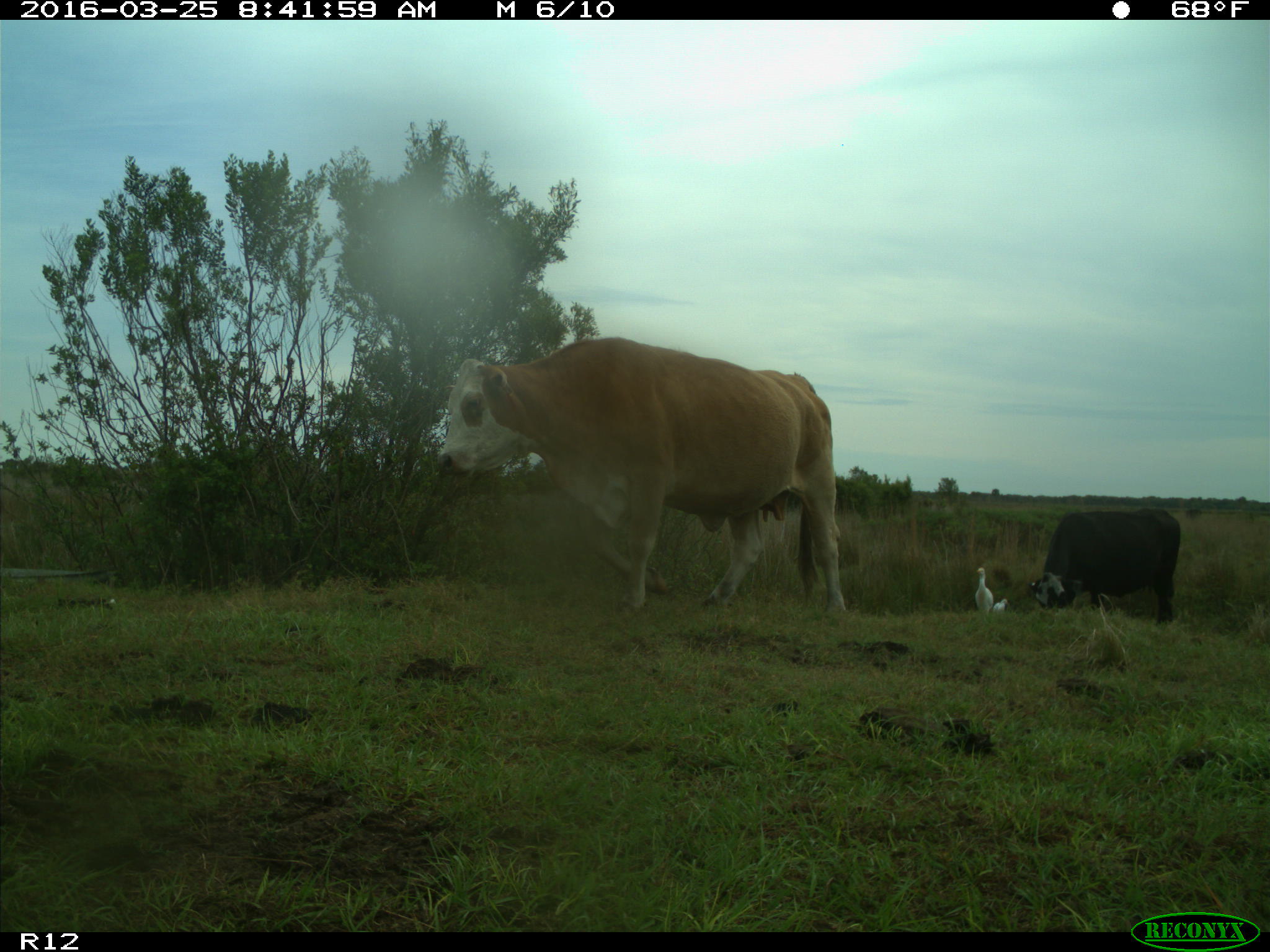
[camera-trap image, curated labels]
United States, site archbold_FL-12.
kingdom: Animalia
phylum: Chordata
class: Mammalia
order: Artiodactyla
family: Bovidae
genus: Bos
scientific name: Bos taurus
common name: domestic cow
Bos taurus (domestic cow).